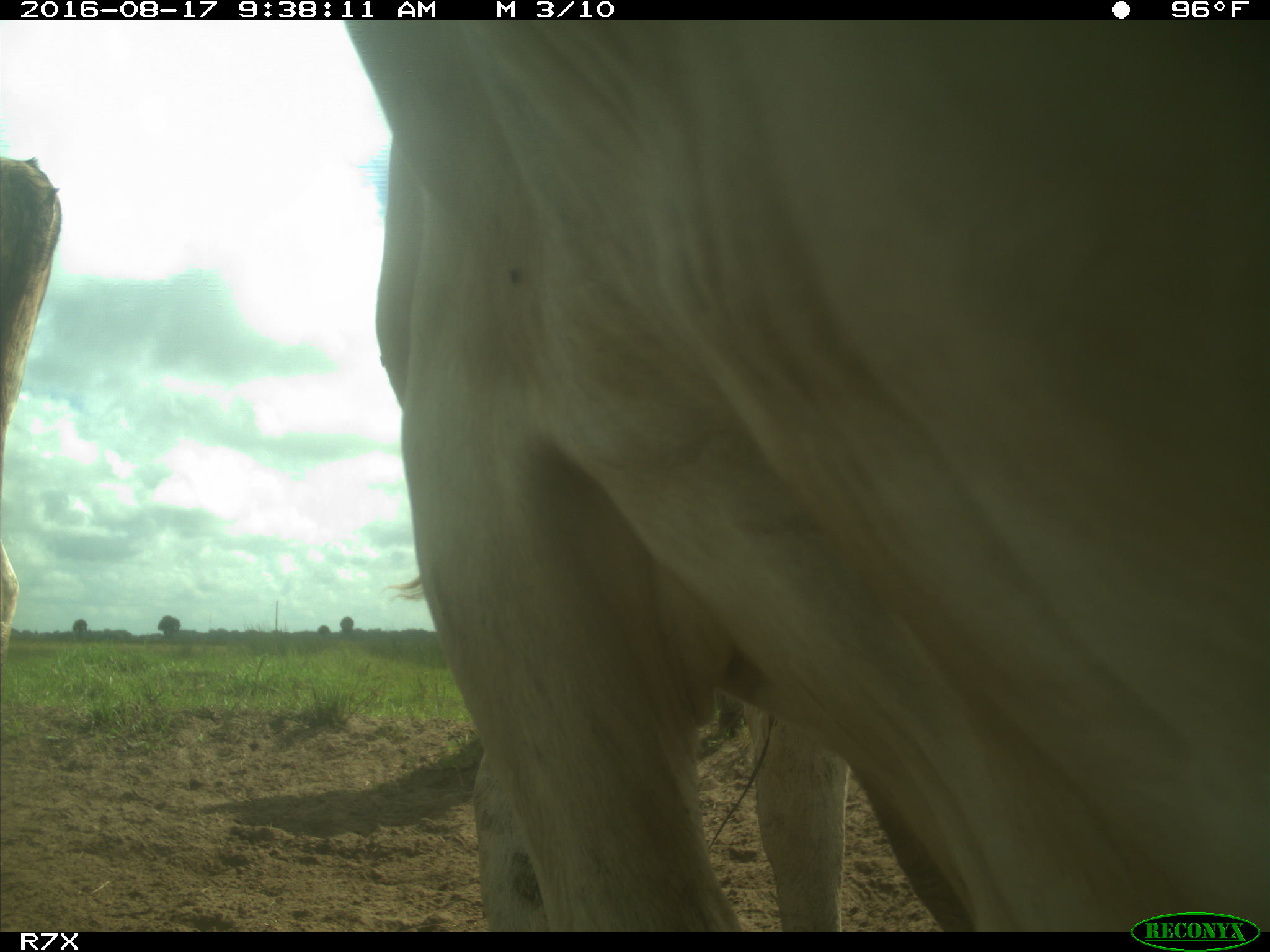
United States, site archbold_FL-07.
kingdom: Animalia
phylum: Chordata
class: Mammalia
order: Artiodactyla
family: Bovidae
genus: Bos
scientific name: Bos taurus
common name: domestic cow